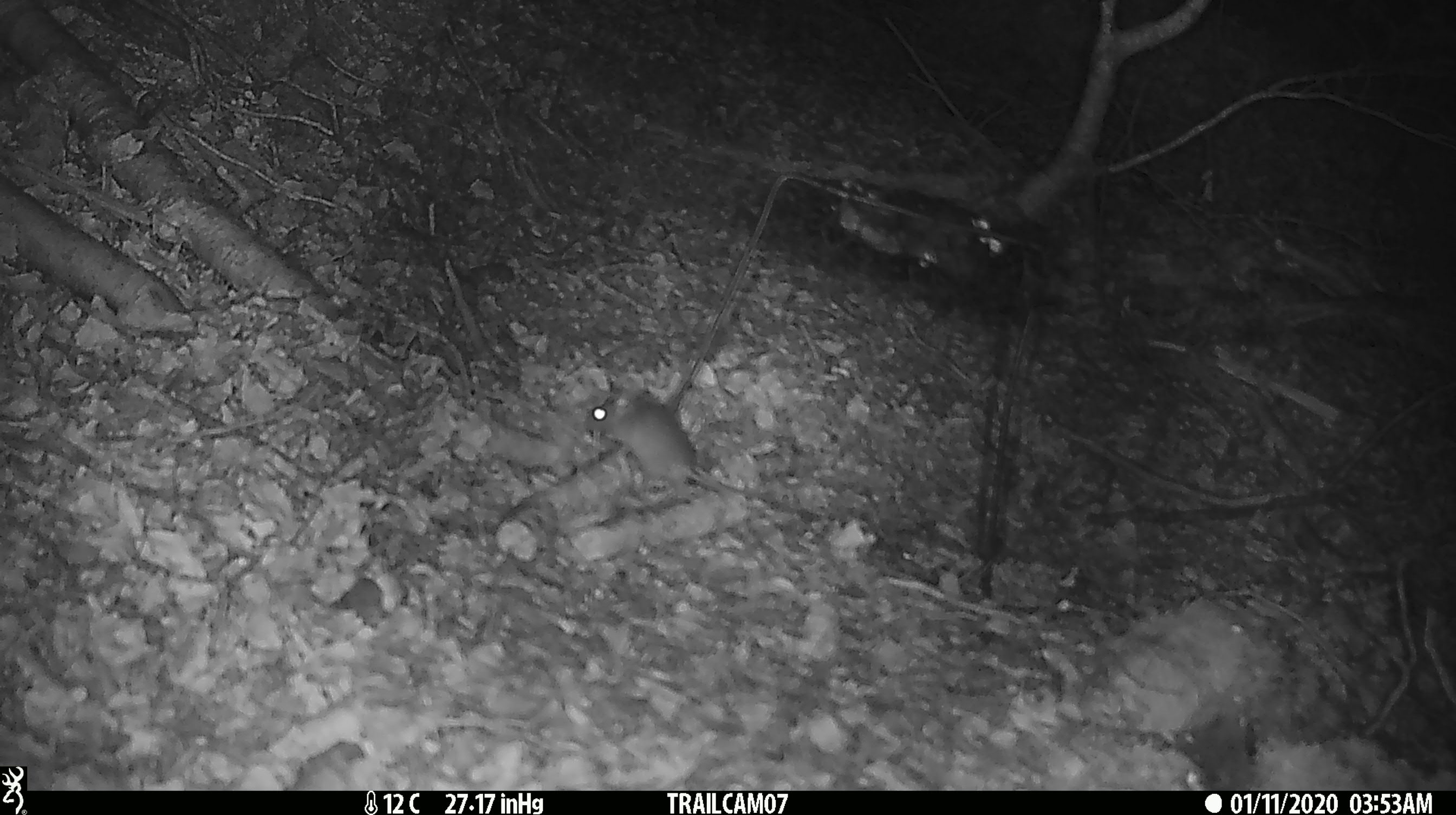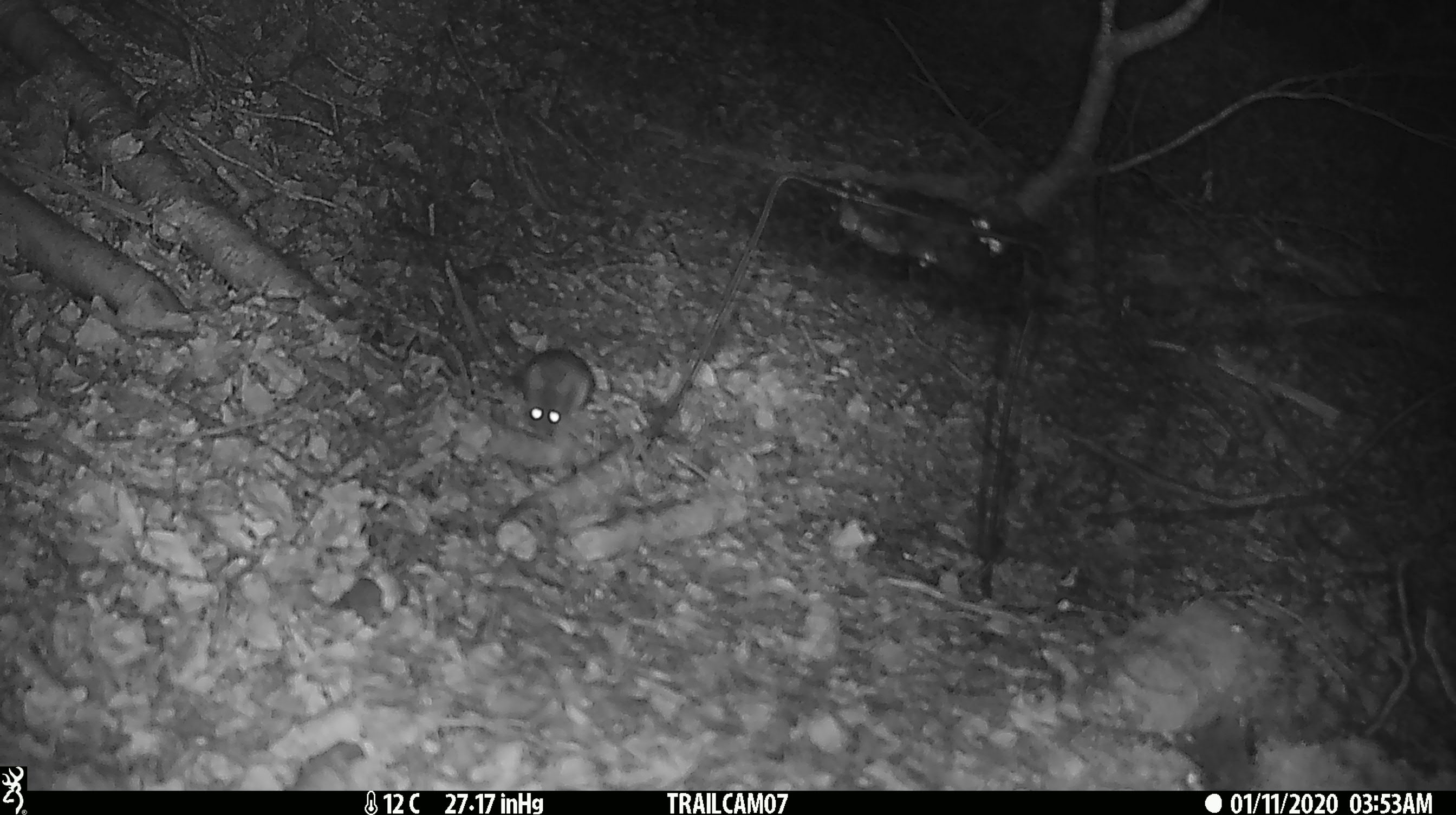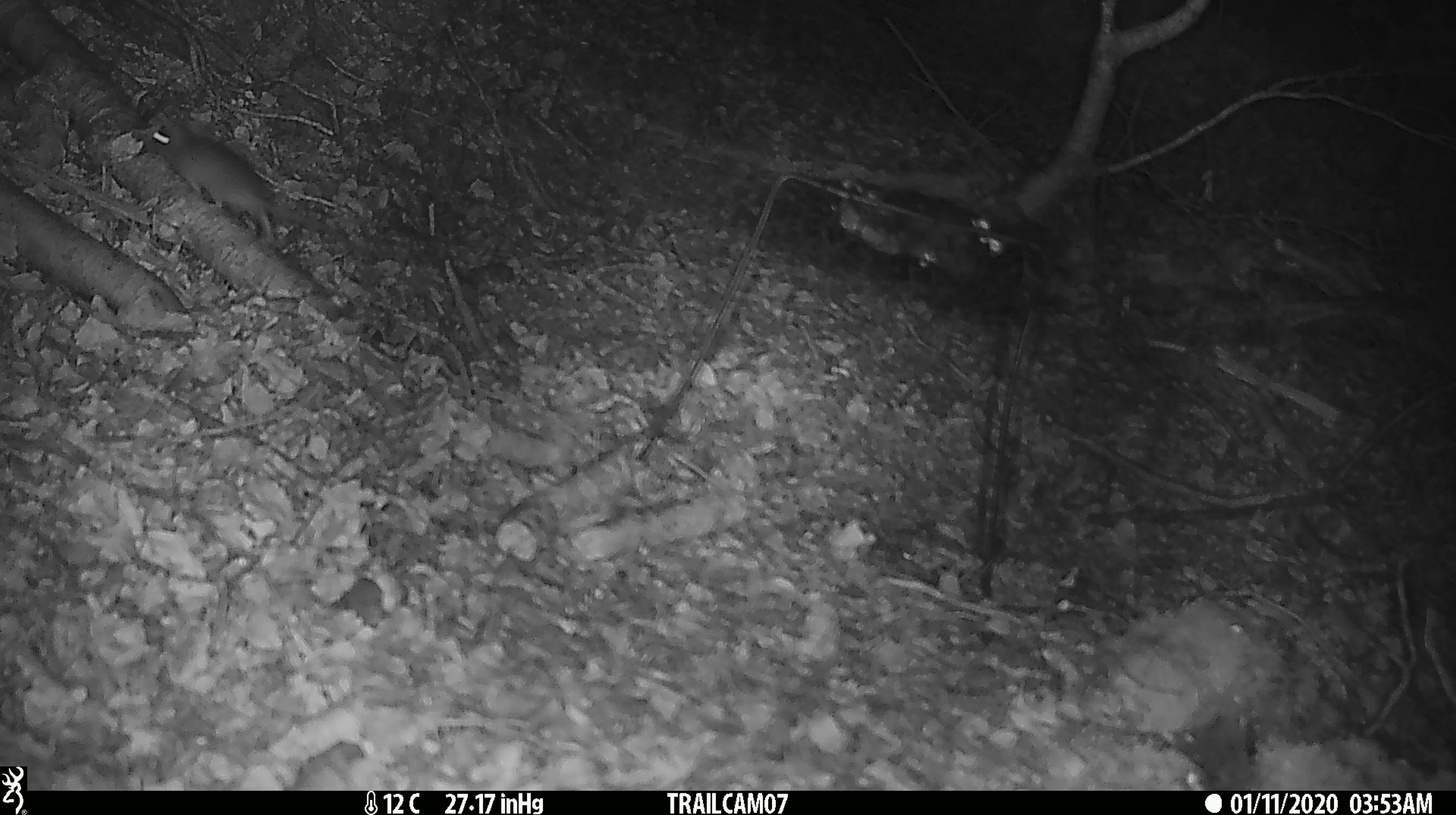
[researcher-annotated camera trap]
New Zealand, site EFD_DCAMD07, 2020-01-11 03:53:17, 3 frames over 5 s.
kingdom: Animalia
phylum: Chordata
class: Mammalia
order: Rodentia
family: Muridae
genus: Mus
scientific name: Mus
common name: mouse